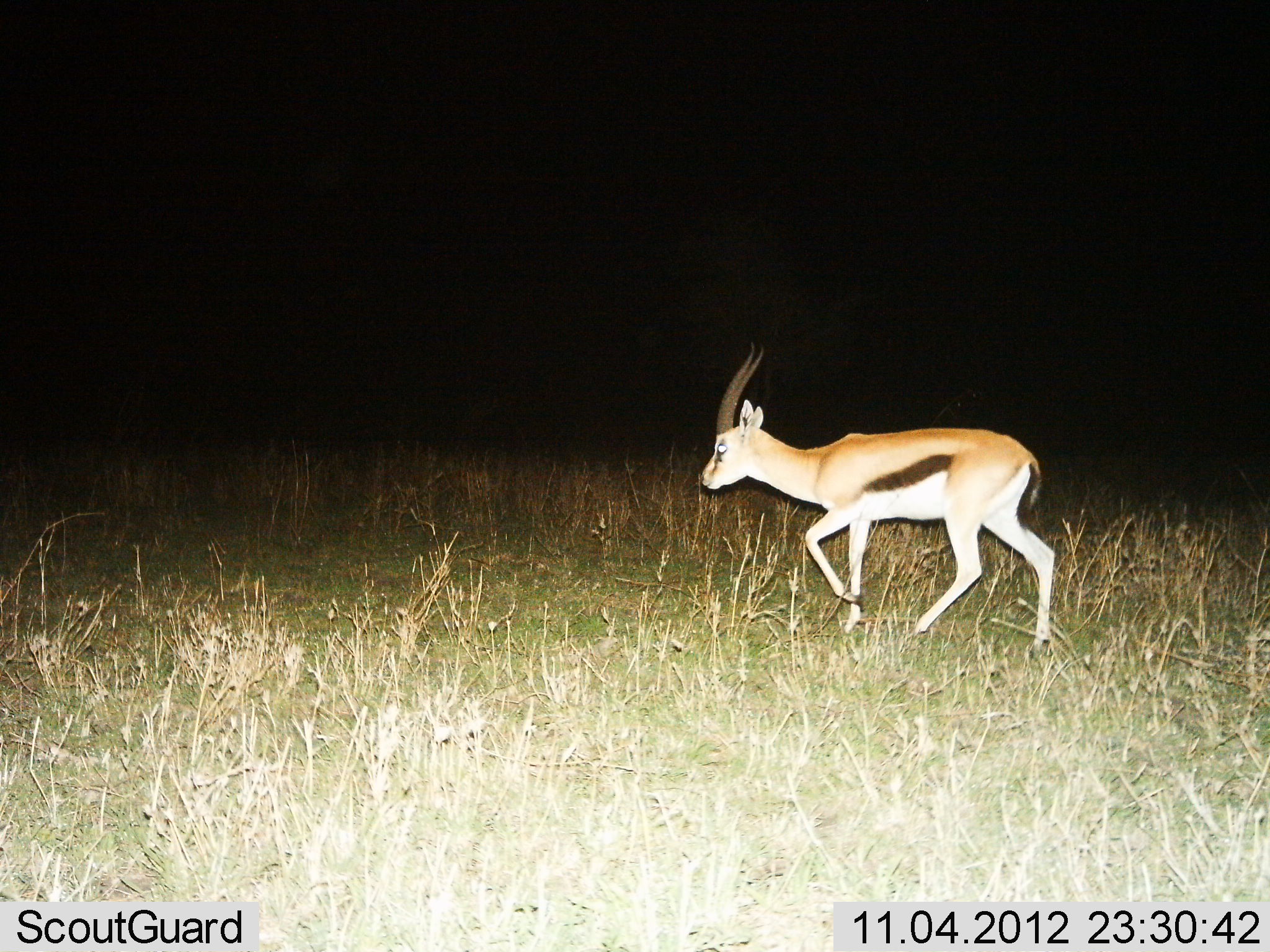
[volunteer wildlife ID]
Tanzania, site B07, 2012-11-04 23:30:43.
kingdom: Animalia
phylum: Chordata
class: Mammalia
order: Artiodactyla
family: Bovidae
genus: Eudorcas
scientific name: Eudorcas thomsonii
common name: thomson's gazelle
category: gazellethomsons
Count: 1.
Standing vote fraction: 10%.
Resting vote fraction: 0%.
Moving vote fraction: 90%.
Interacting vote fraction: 0%.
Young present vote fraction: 0%.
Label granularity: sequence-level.